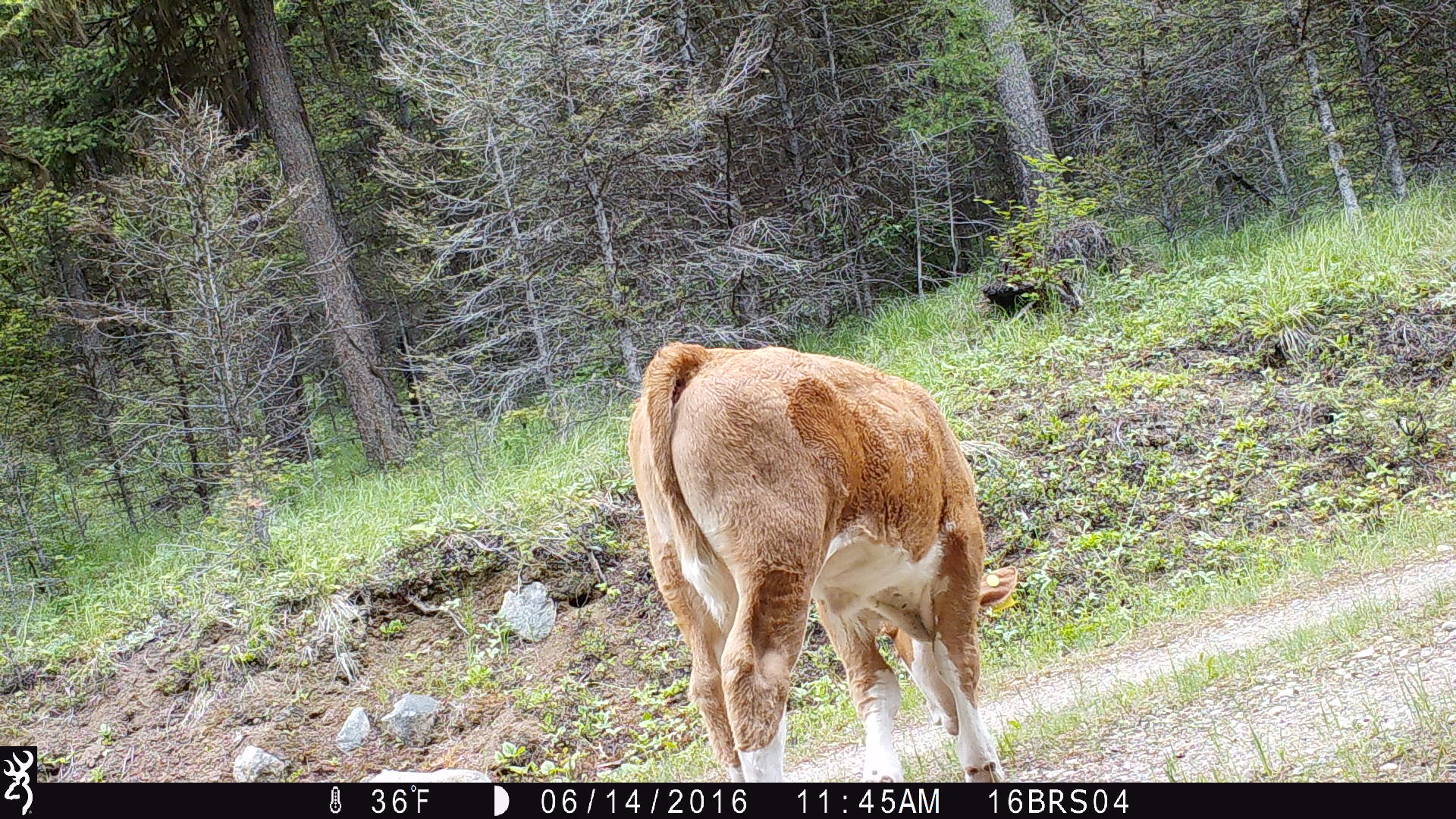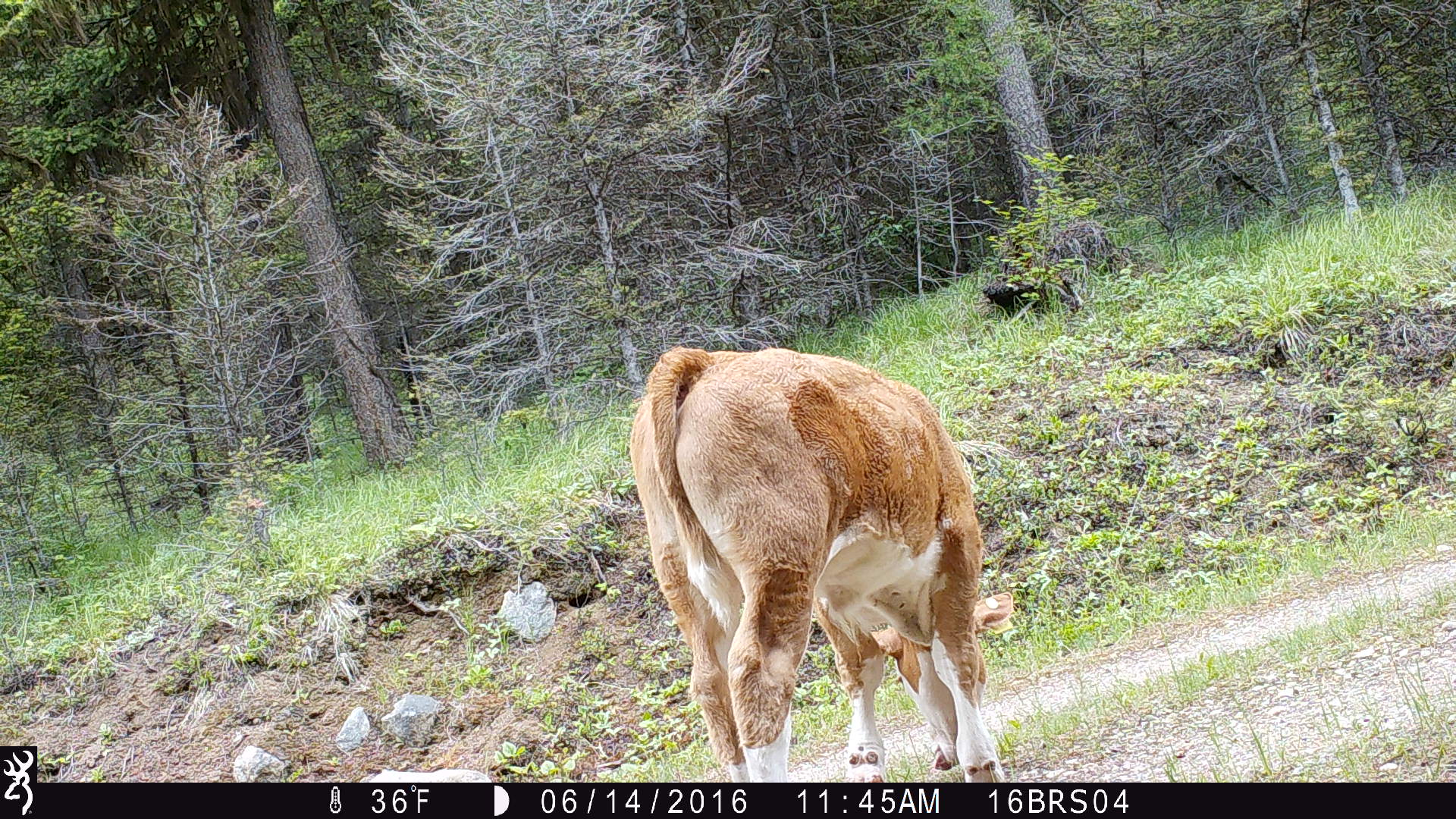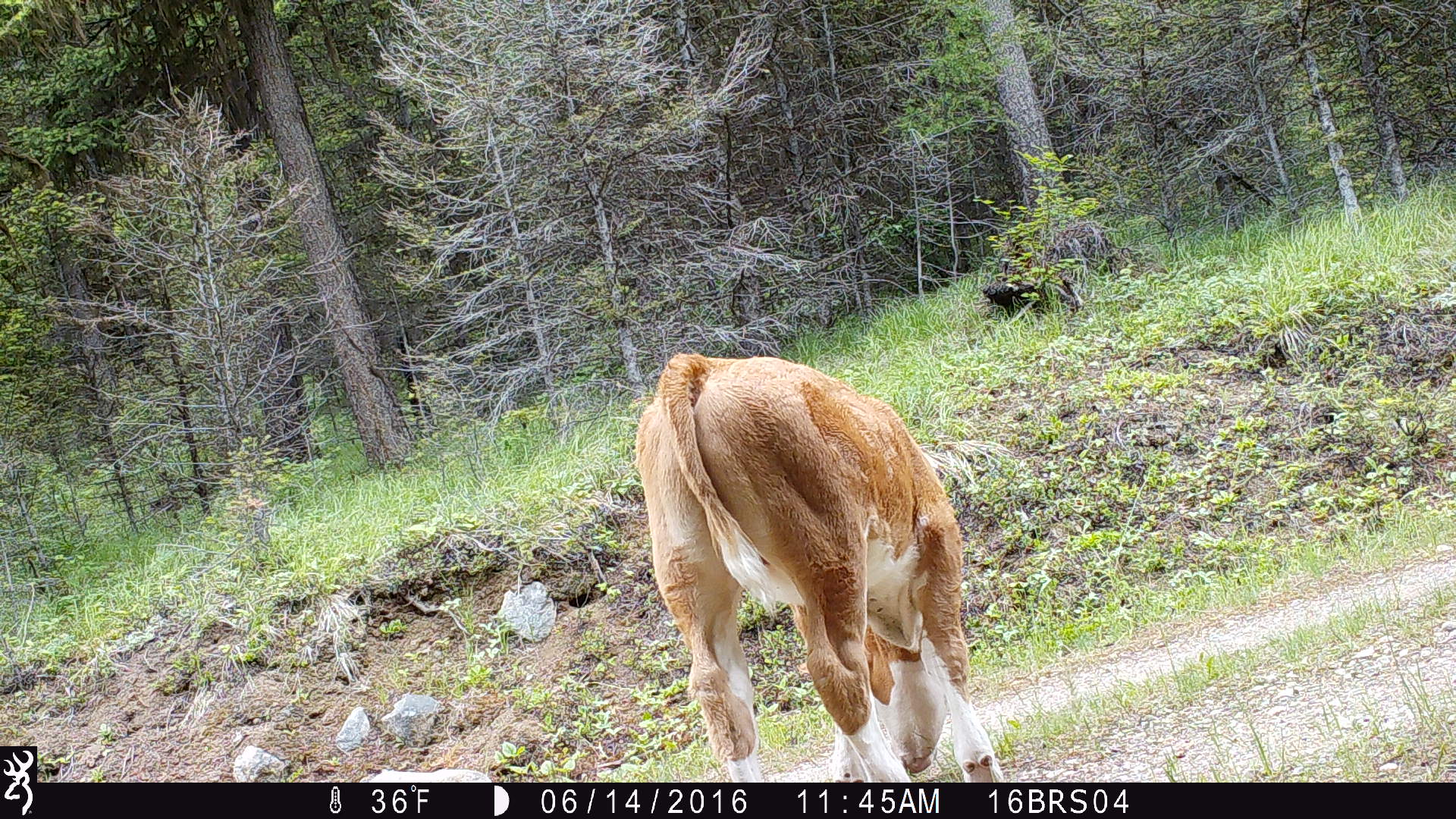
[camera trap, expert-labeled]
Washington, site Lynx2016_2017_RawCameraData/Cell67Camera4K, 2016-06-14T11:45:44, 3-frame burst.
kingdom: Animalia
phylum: Chordata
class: Mammalia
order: Artiodactyla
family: Bovidae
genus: Bos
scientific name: Bos taurus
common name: domestic cattle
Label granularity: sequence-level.